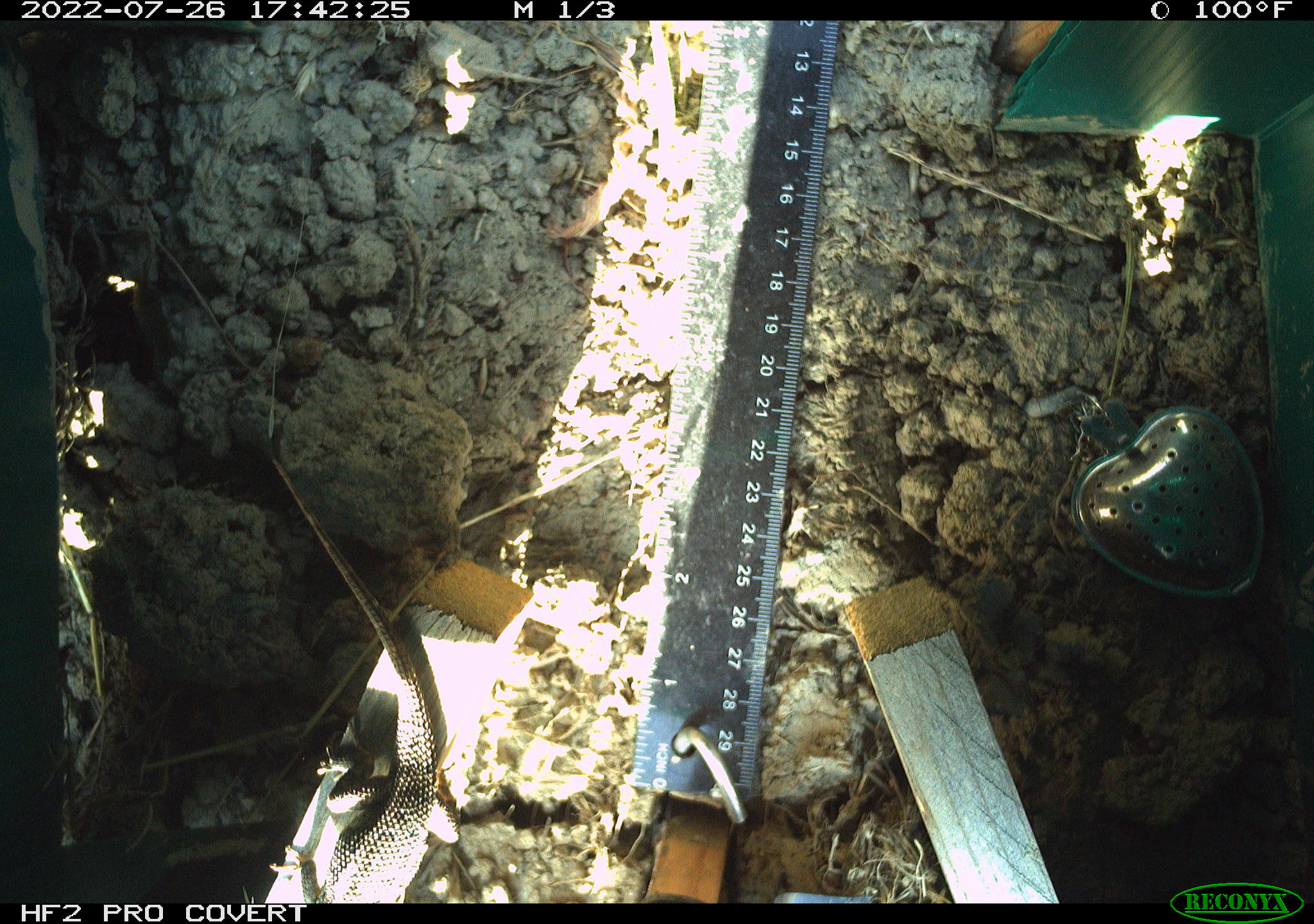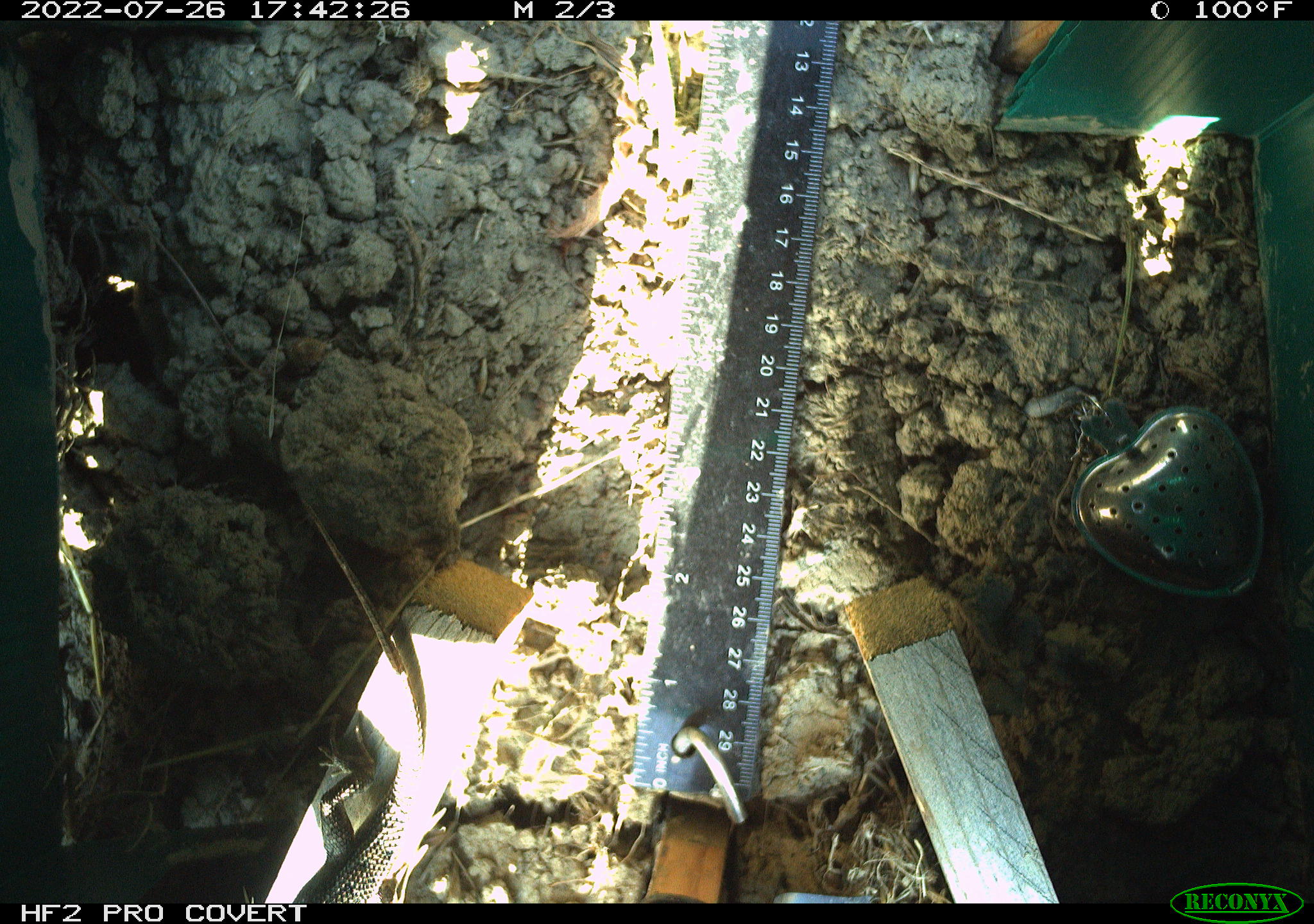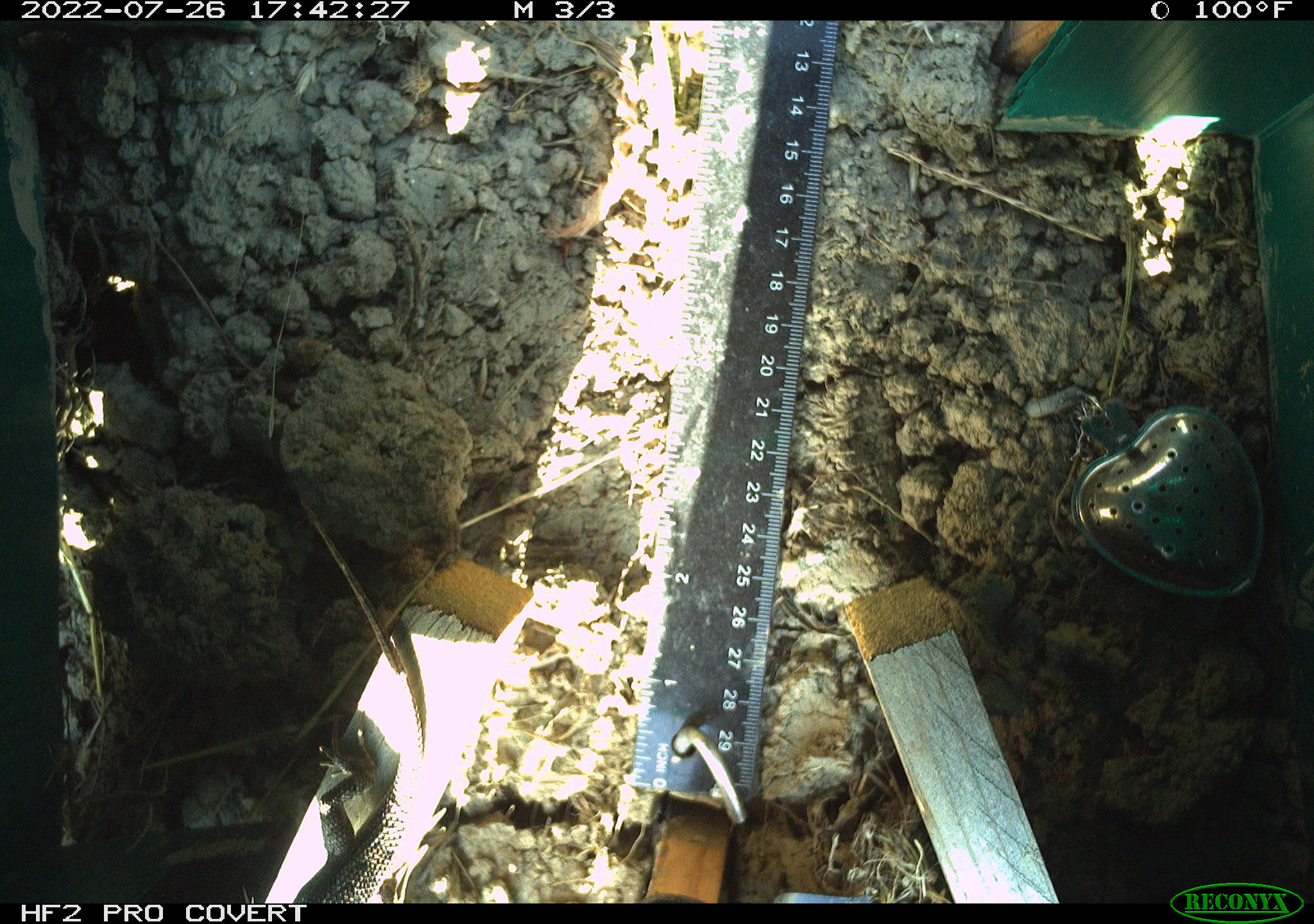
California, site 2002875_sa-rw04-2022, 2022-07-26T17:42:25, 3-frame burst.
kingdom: Animalia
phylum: Chordata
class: Reptilia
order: Squamata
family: Phrynosomatidae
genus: Sceloporus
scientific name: Sceloporus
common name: spiny lizards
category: sceloporus species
Sceloporus species (spiny lizards) (Sceloporus).